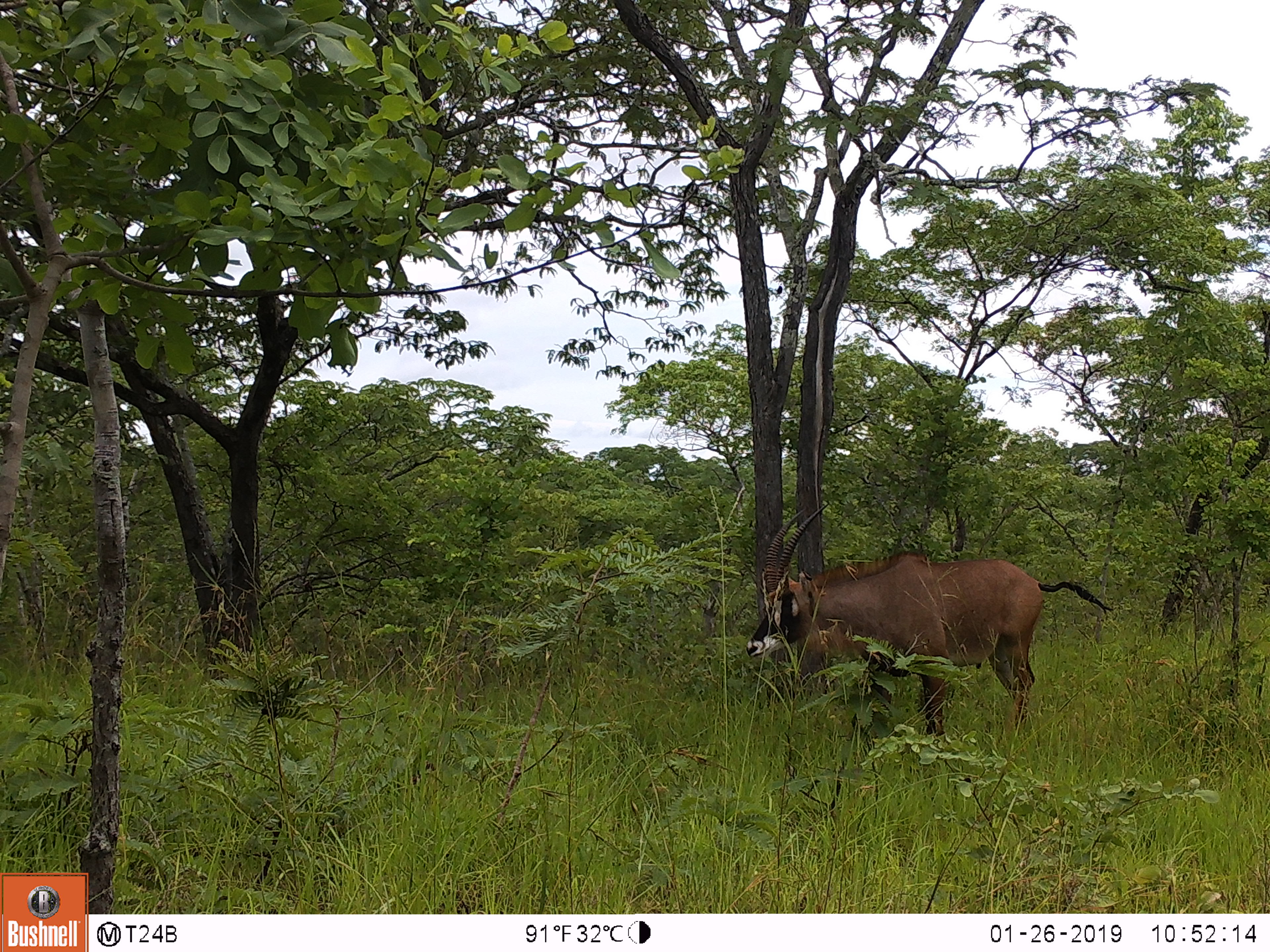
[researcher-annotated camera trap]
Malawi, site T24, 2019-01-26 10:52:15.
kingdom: Animalia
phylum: Chordata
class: Mammalia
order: Artiodactyla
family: Bovidae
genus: Hippotragus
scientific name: Hippotragus equinus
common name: roan antelope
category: roan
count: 1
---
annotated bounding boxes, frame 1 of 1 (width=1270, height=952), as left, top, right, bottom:
roan: 728, 497, 1118, 768